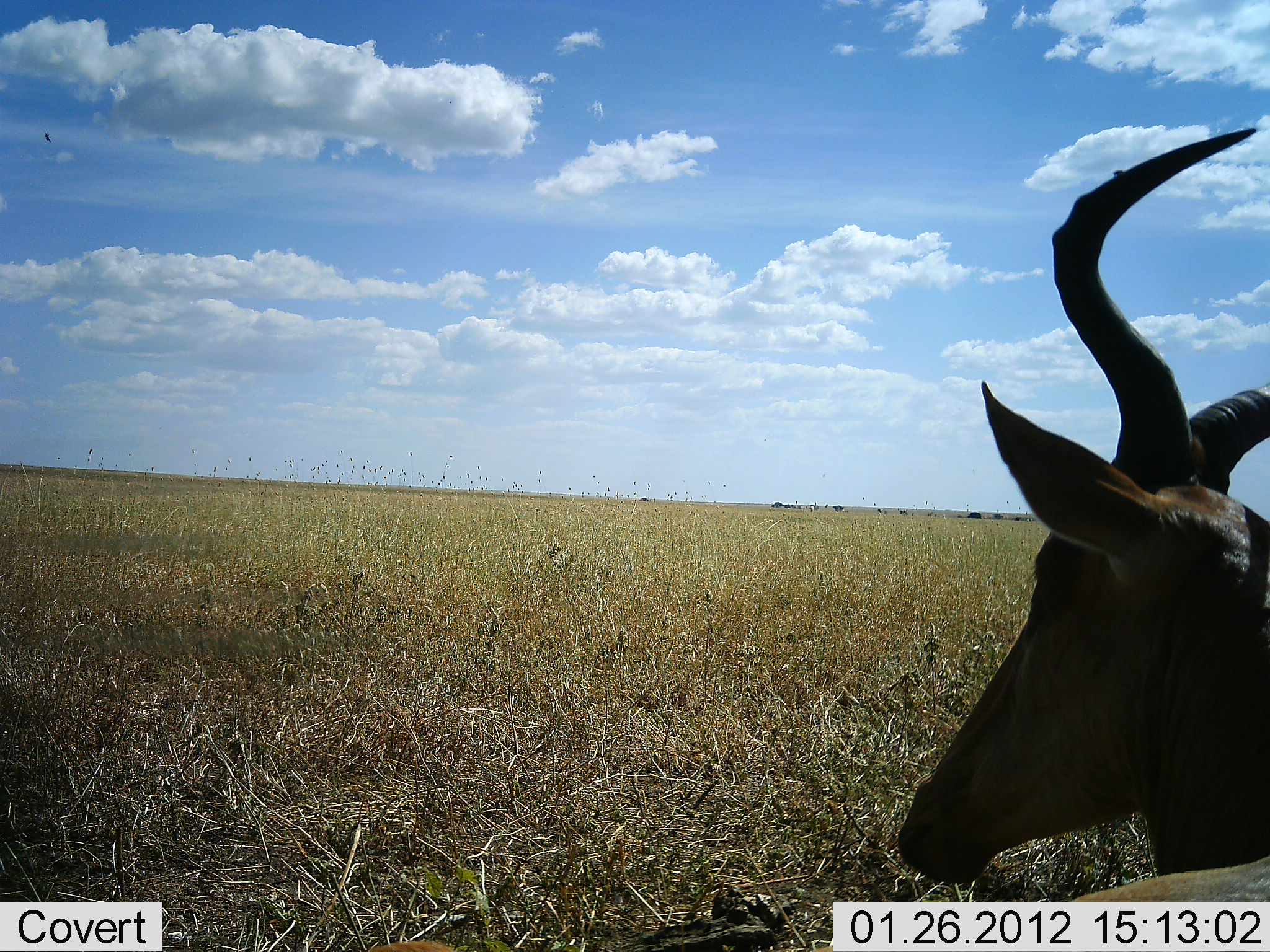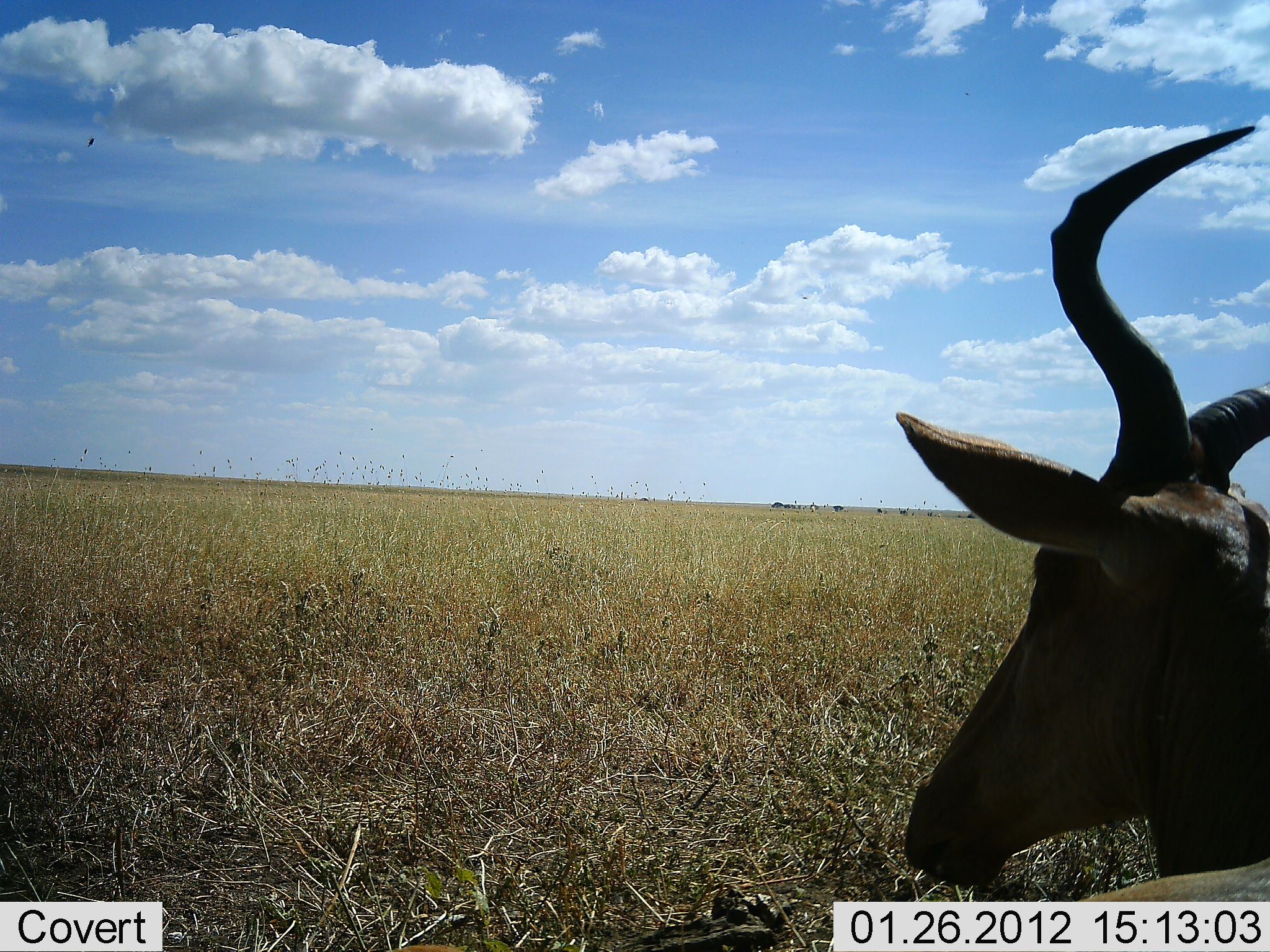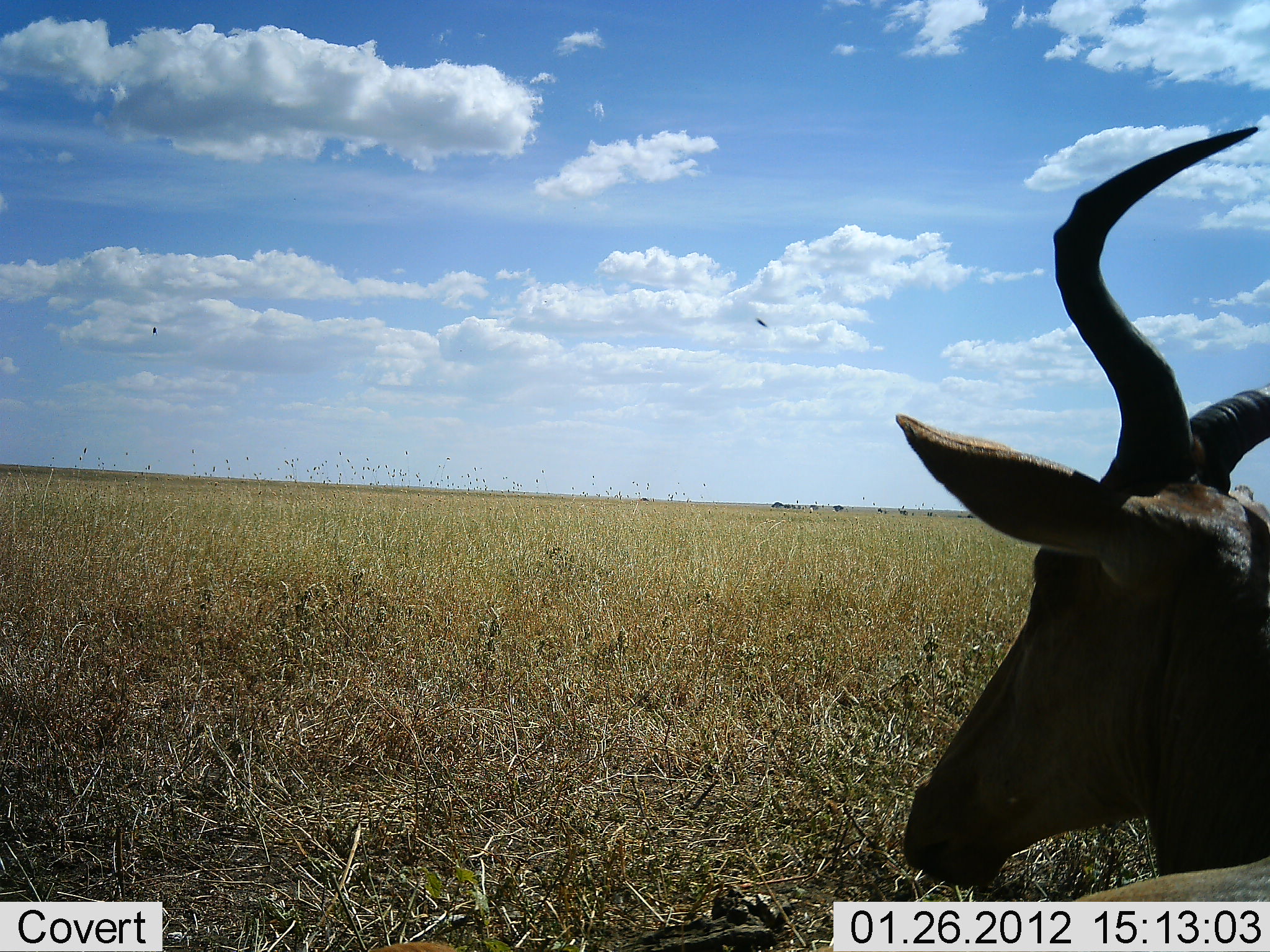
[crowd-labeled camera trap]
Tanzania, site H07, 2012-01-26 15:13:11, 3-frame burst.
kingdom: Animalia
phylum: Chordata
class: Mammalia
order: Artiodactyla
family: Bovidae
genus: Alcelaphus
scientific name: Alcelaphus buselaphus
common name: hartebeest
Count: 1.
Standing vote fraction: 44%.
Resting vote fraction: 60%.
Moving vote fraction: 0%.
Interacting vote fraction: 0%.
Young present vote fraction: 0%.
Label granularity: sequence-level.